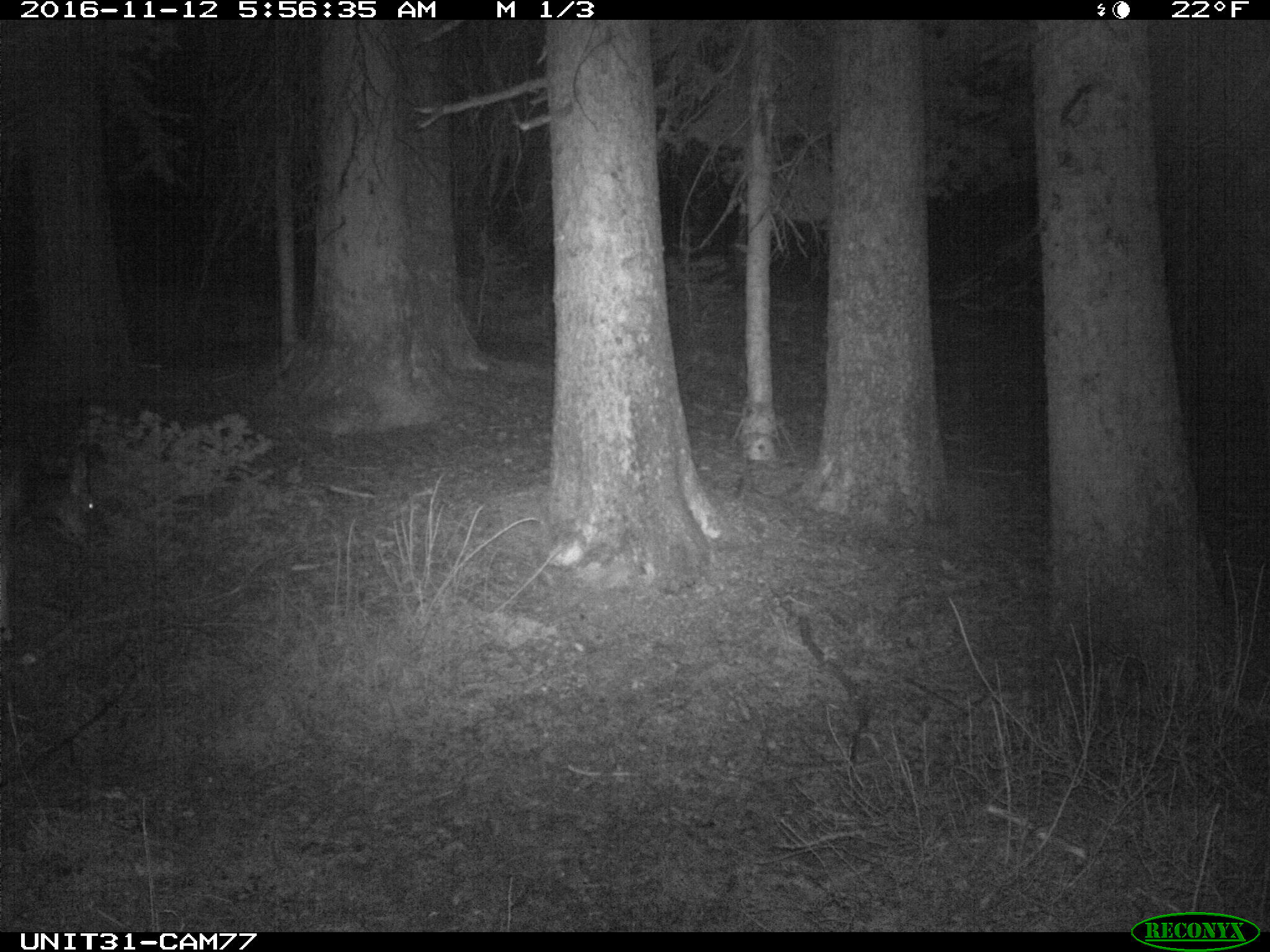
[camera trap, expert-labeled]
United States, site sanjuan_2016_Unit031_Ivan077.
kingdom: Animalia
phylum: Chordata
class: Mammalia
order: Artiodactyla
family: Cervidae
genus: Odocoileus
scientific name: Odocoileus hemionus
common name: mule deer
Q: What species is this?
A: Odocoileus hemionus (mule deer).